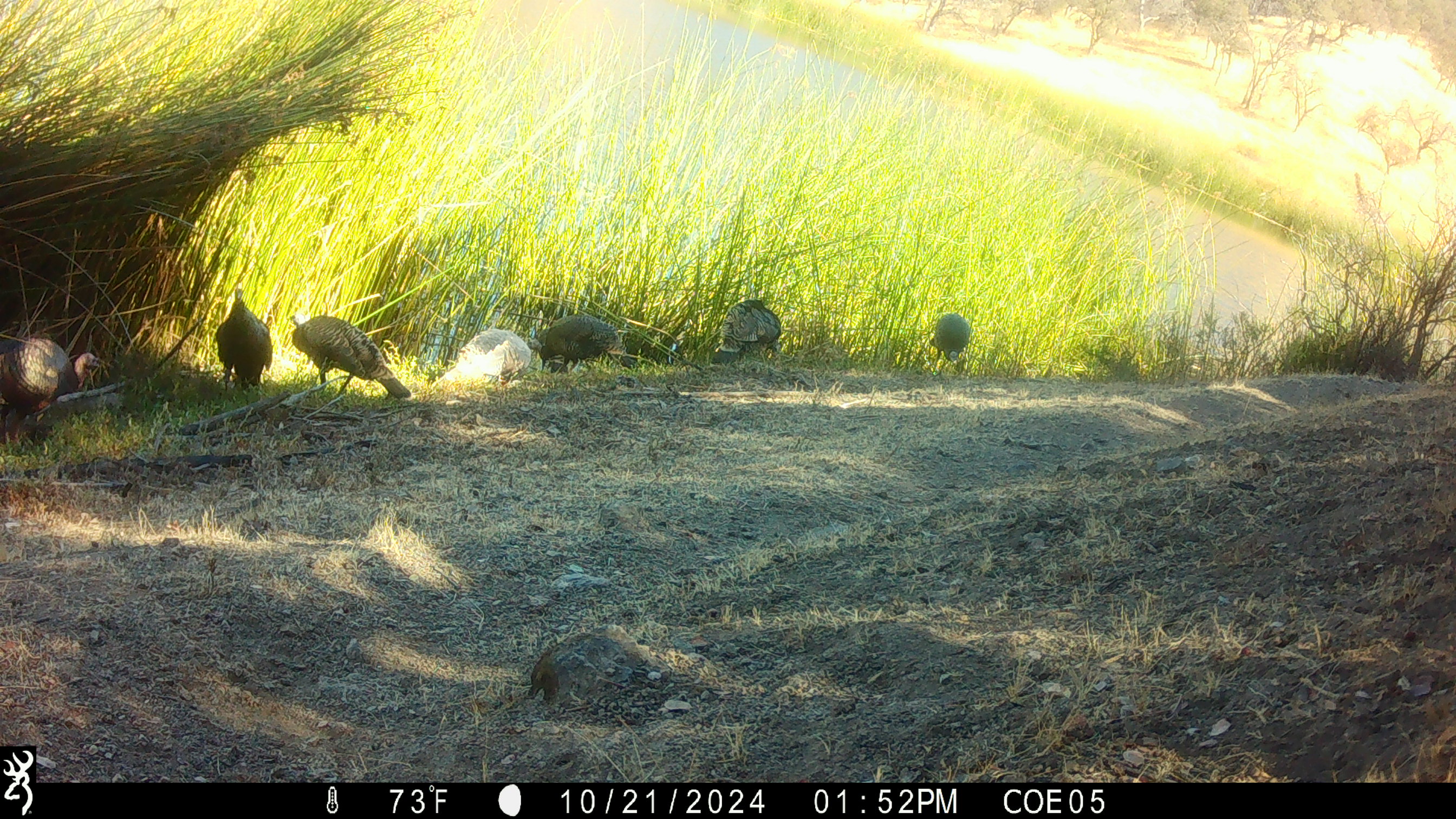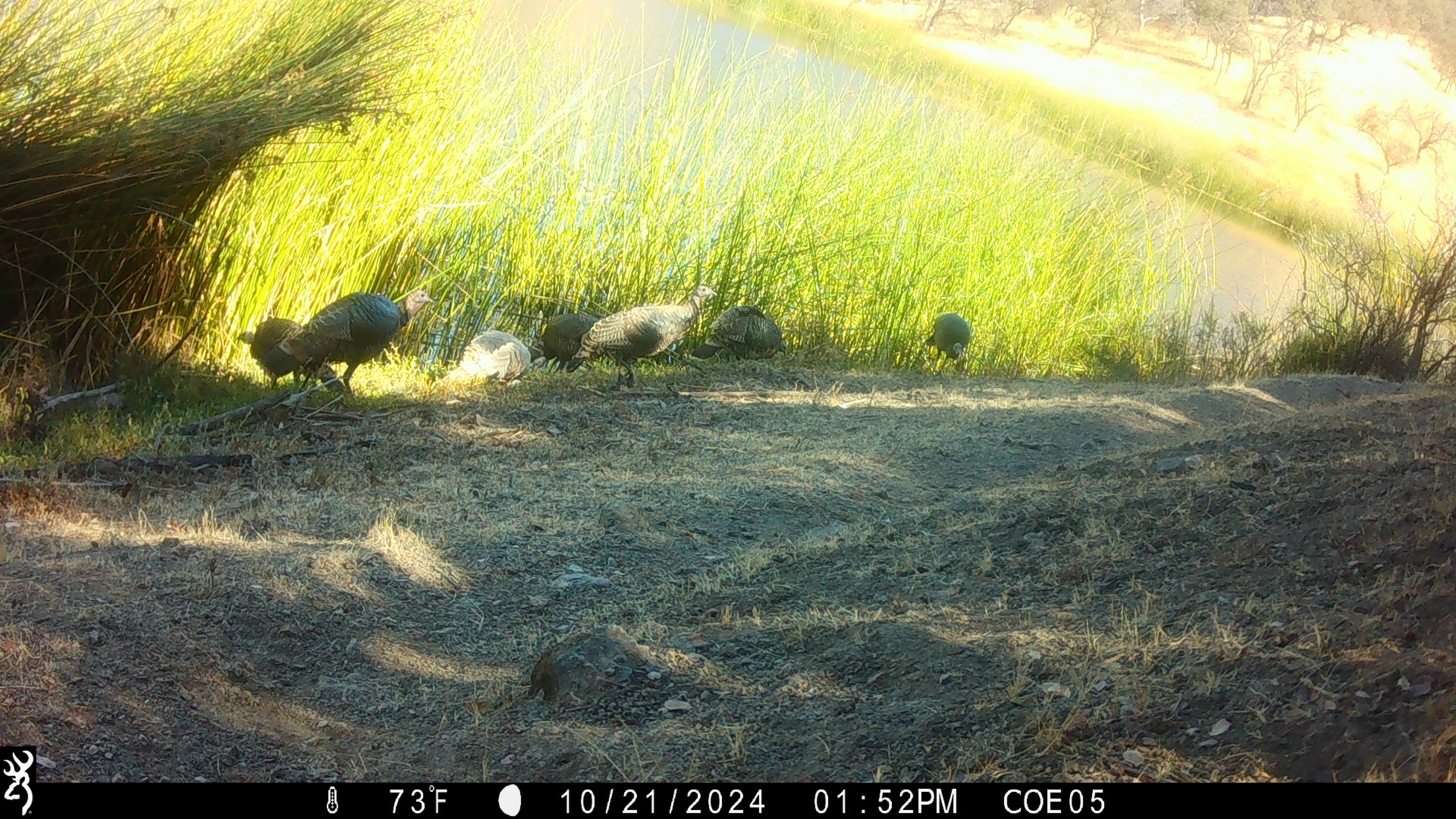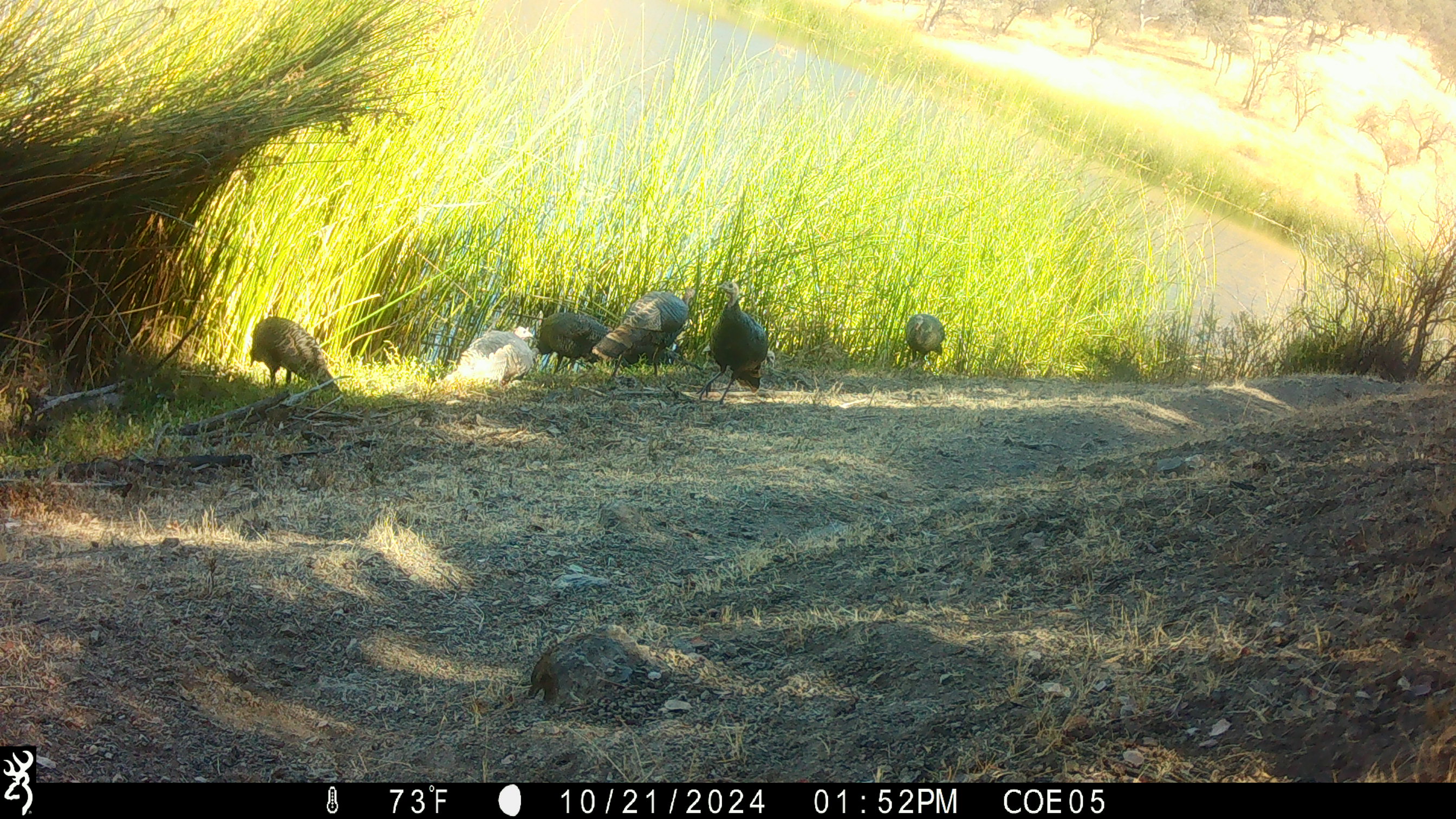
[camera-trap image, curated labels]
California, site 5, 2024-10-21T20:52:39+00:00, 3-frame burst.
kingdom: Animalia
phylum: Chordata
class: Aves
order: Galliformes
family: Phasianidae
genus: Meleagris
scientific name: Meleagris gallopavo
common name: turkey